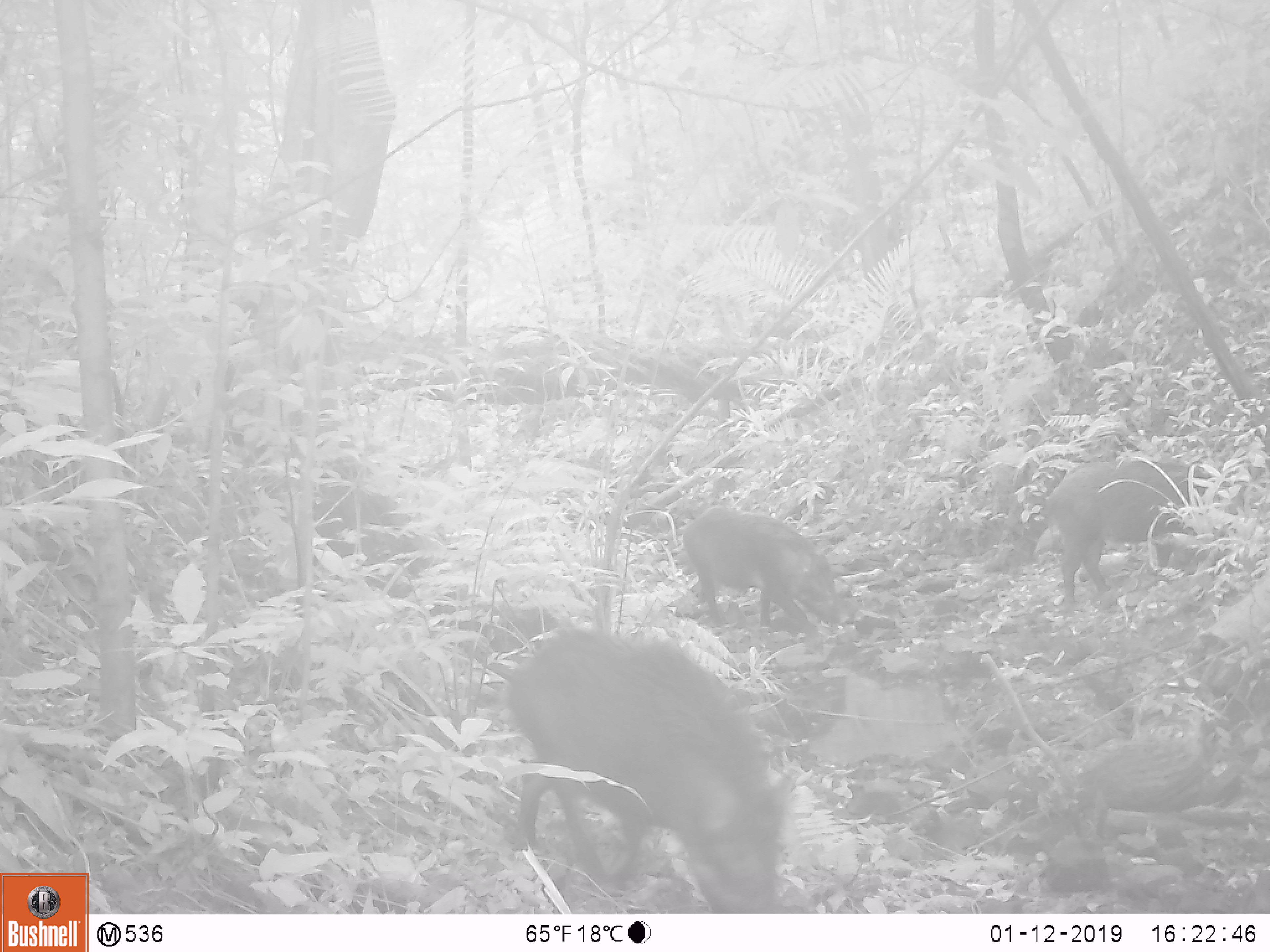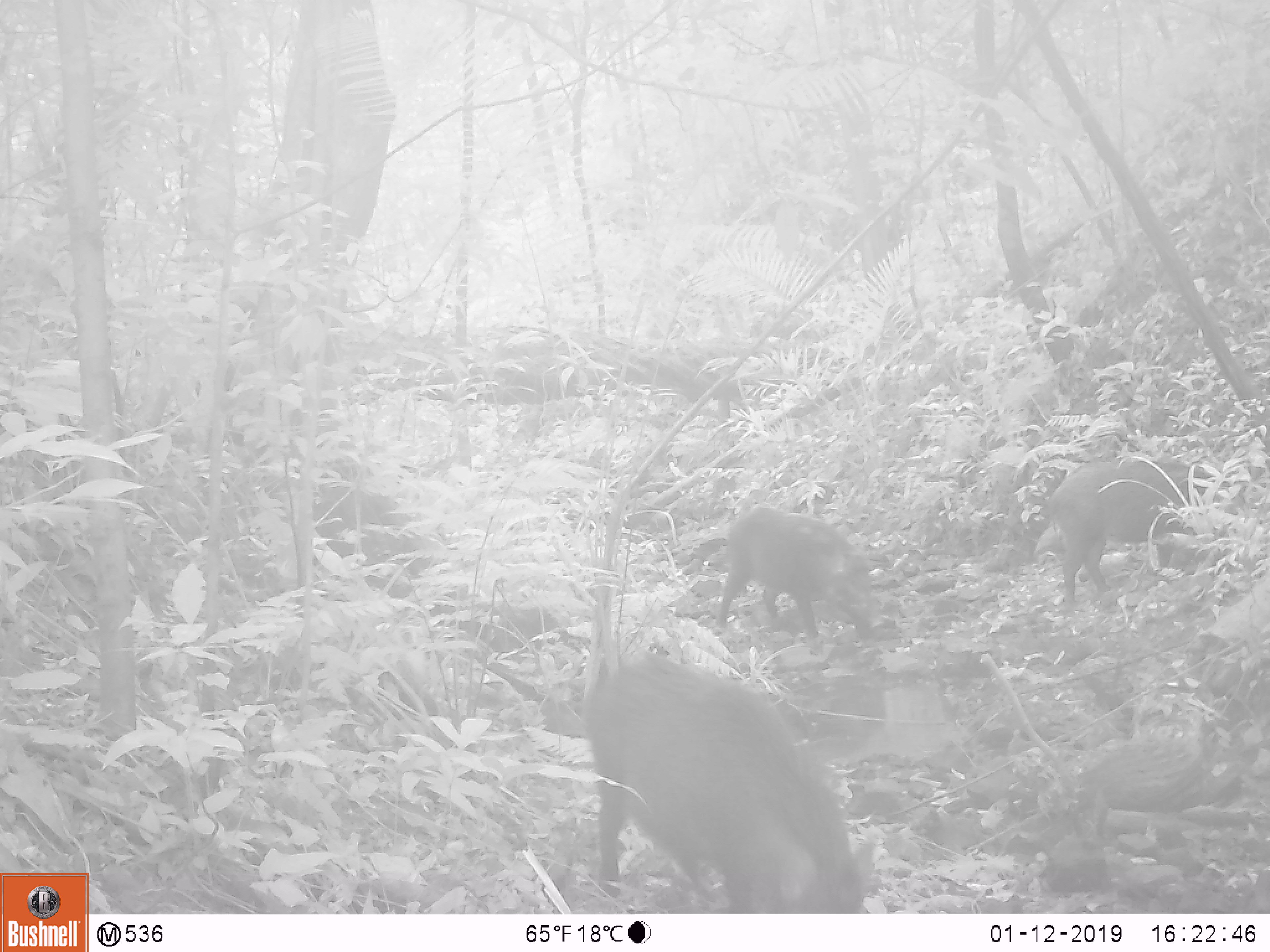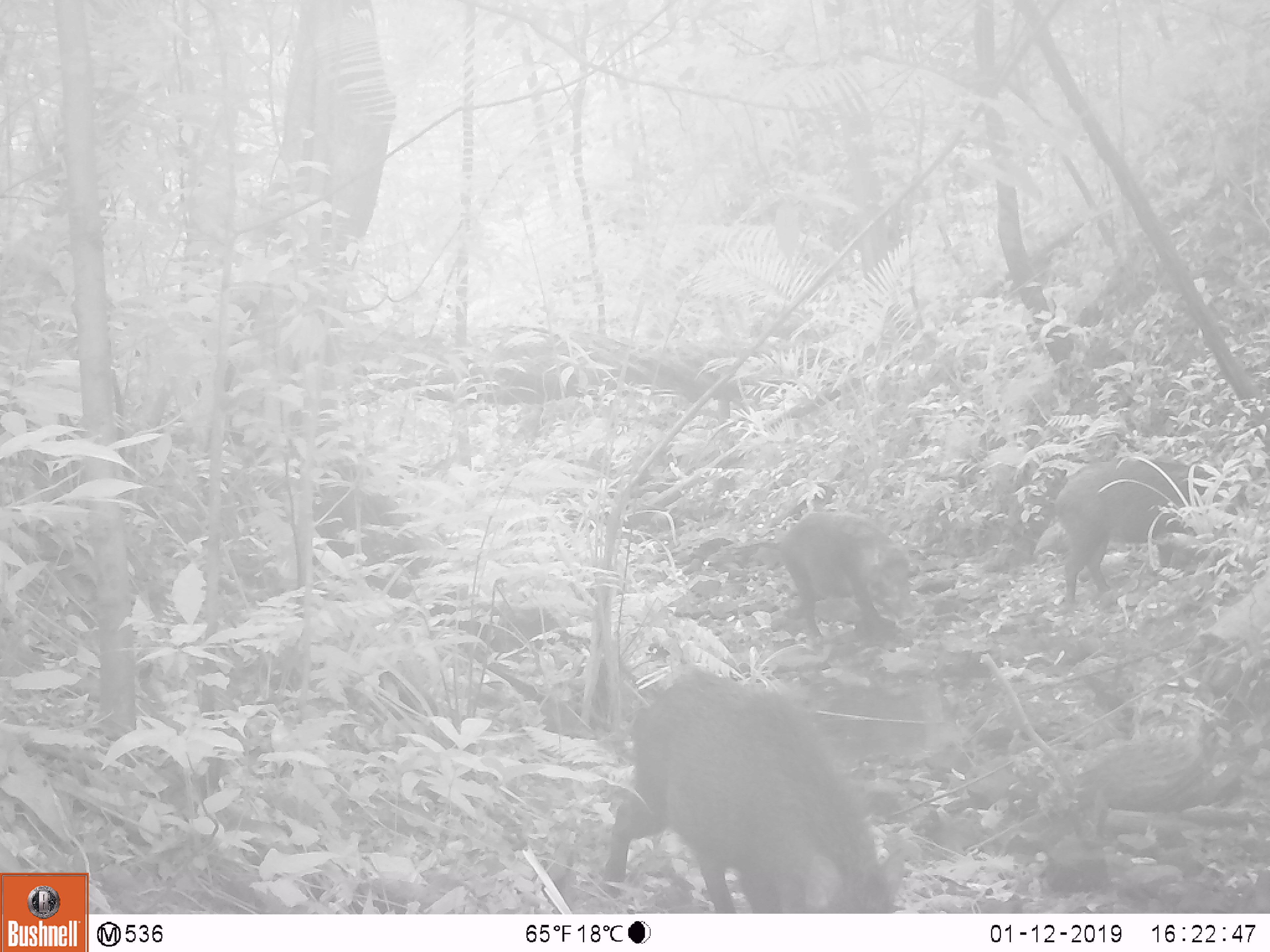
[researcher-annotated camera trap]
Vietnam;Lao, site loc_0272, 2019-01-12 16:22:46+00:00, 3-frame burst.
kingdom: Animalia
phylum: Chordata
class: Mammalia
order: Artiodactyla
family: Suidae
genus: Sus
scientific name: Sus scrofa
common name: eurasian wild pig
Eurasian wild pig (Sus scrofa). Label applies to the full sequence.